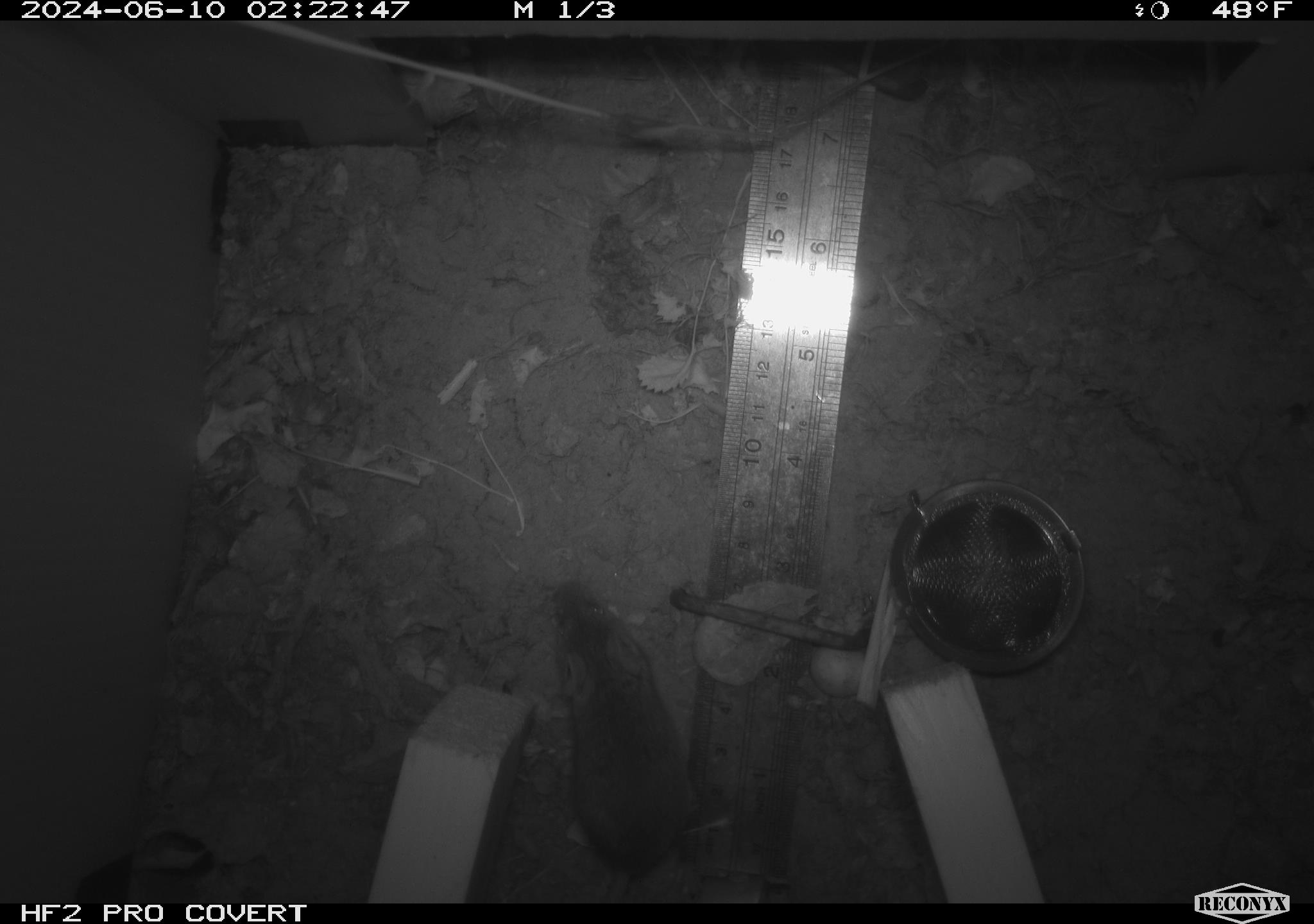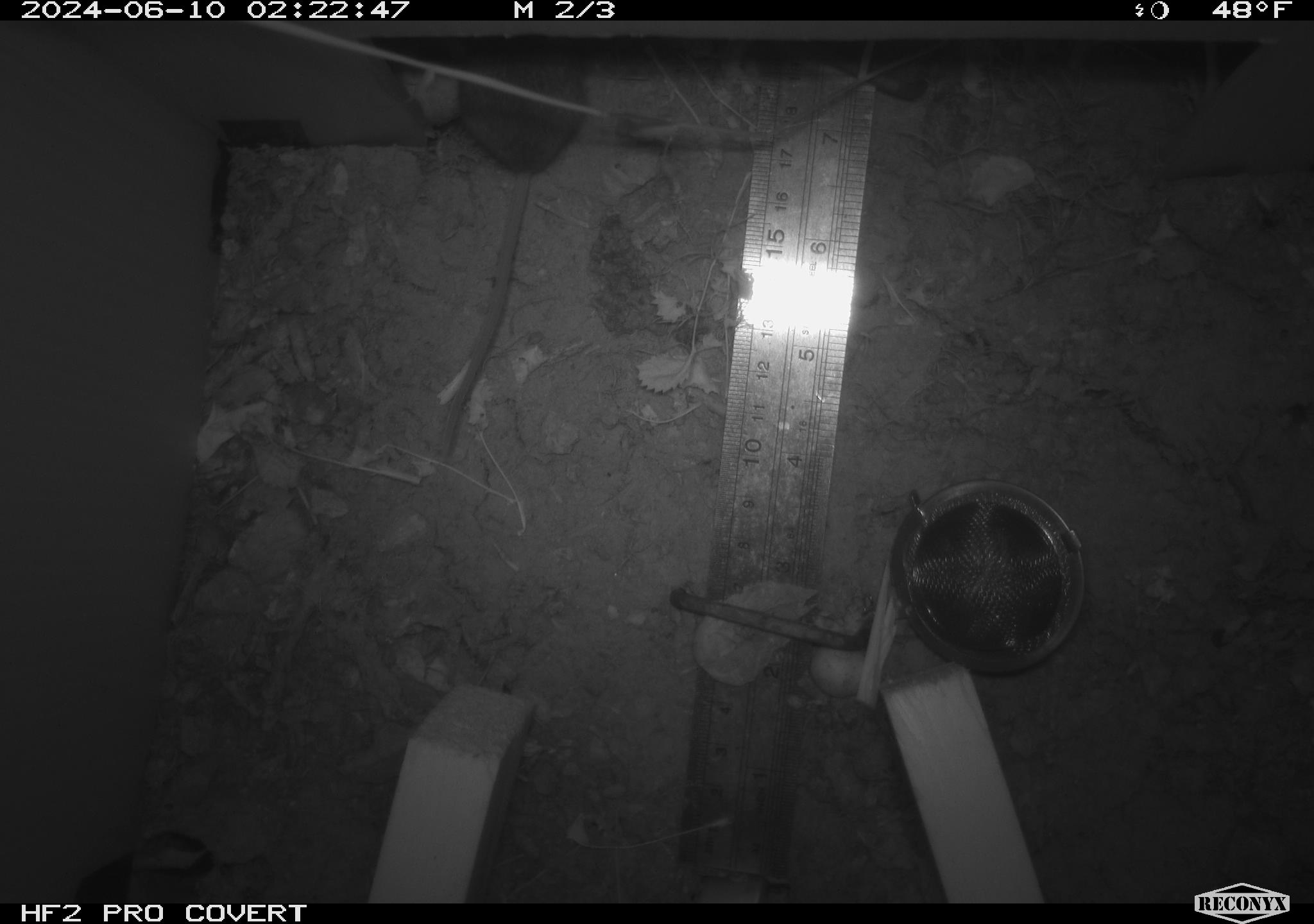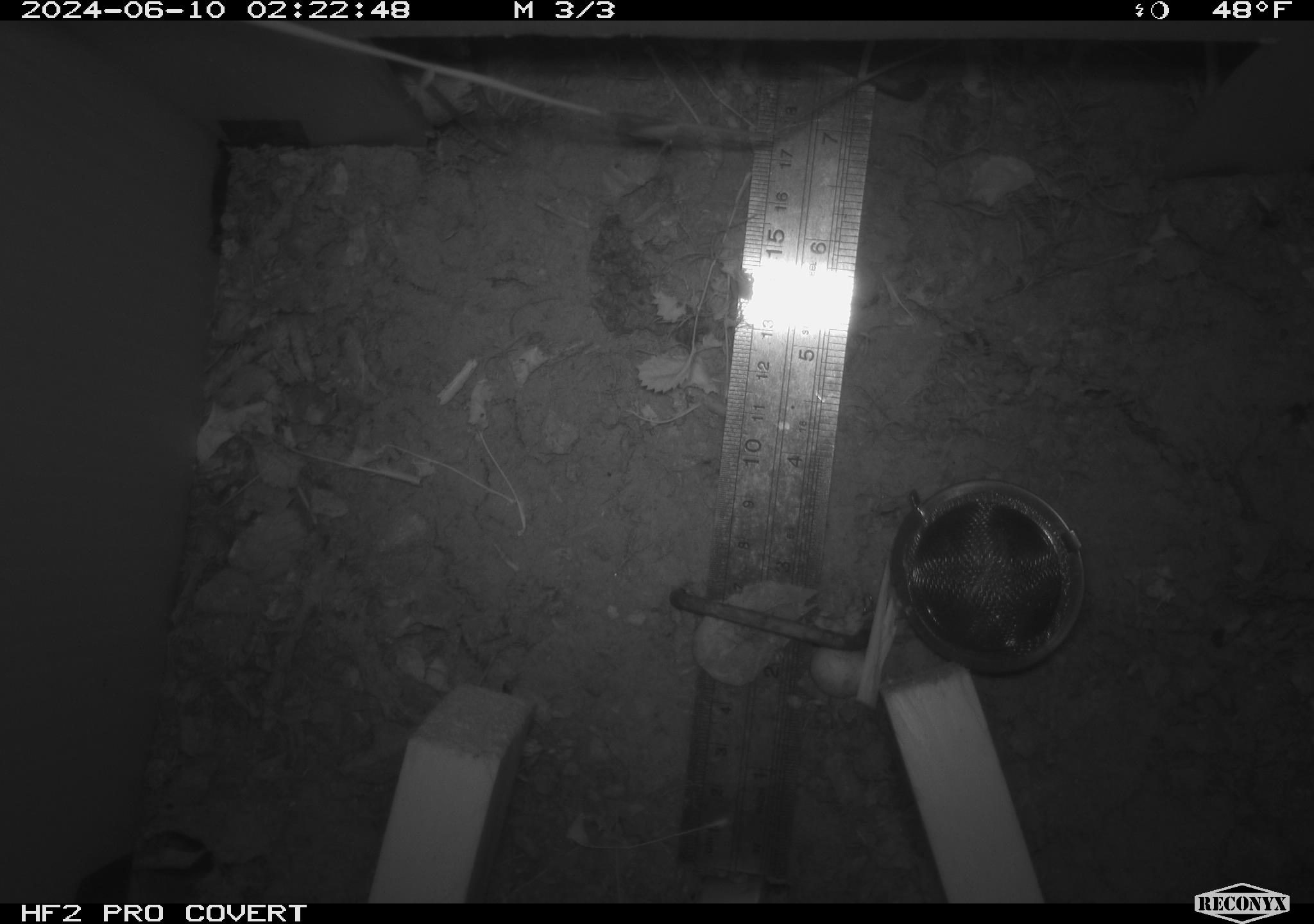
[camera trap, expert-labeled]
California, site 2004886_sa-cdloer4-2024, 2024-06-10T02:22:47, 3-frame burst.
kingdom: Animalia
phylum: Chordata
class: Mammalia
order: Rodentia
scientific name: Rodentia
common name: rodent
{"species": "rodent (Rodentia)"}